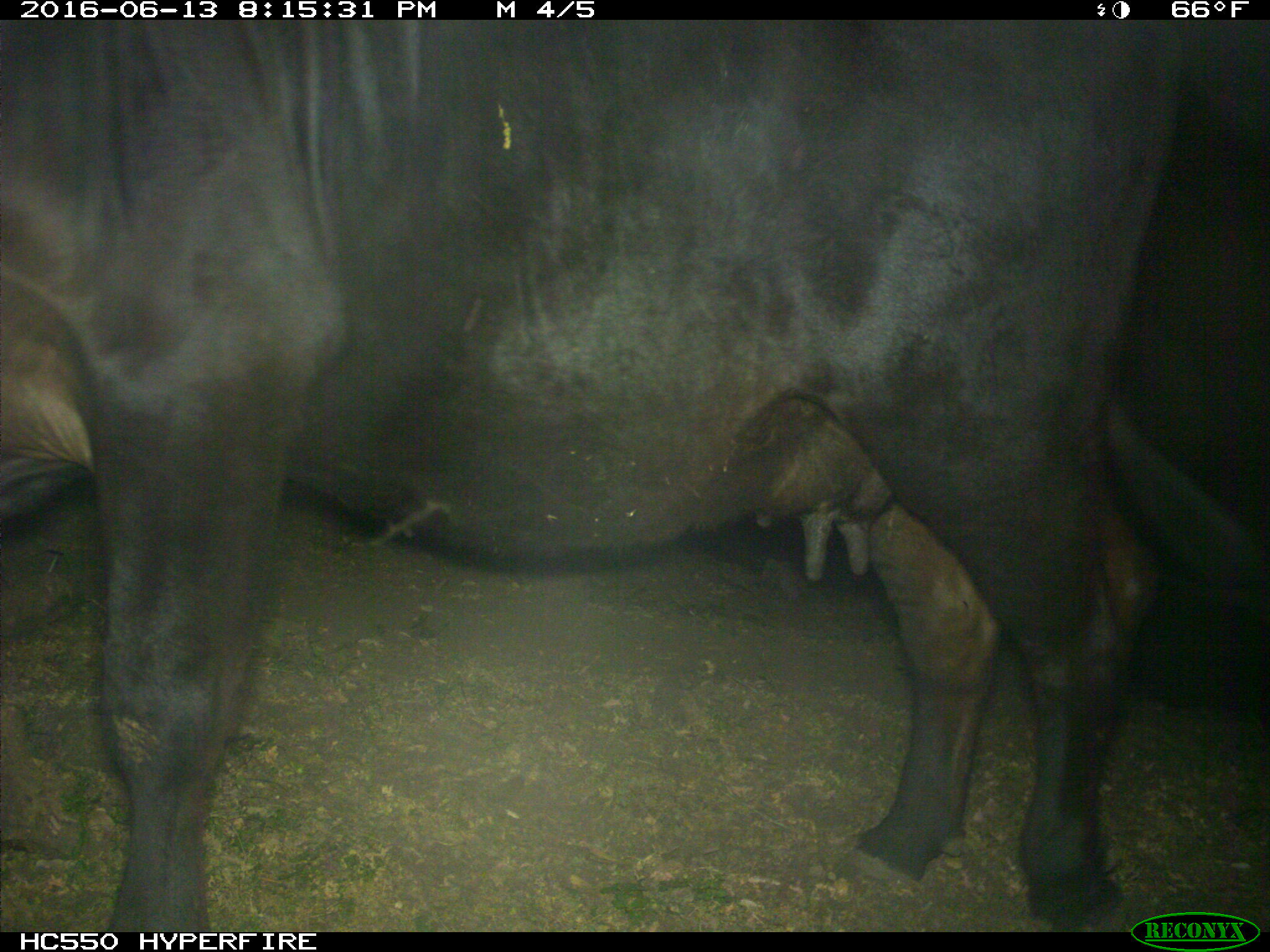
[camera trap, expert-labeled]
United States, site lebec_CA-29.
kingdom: Animalia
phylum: Chordata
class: Mammalia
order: Artiodactyla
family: Bovidae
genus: Bos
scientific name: Bos taurus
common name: domestic cow